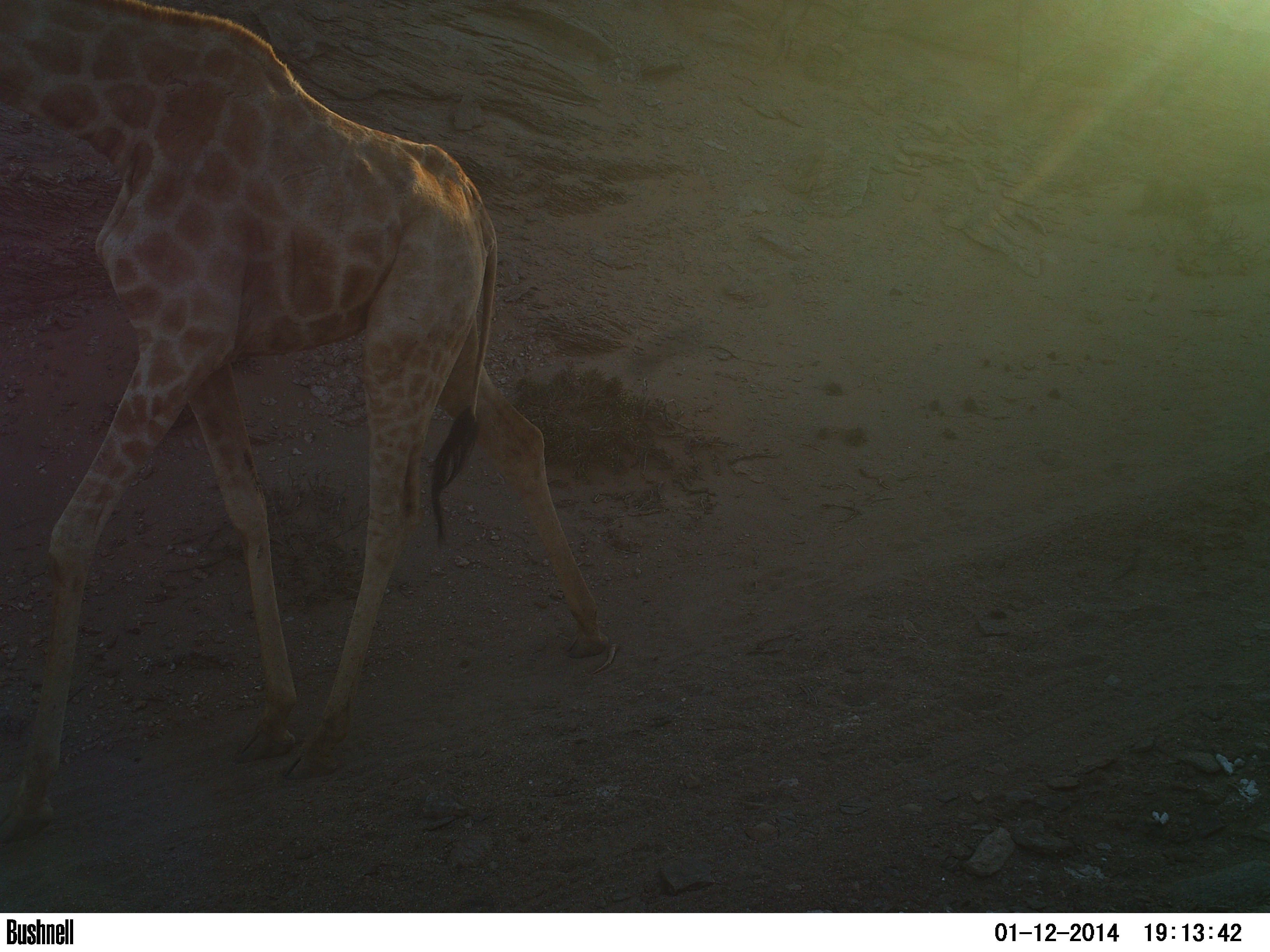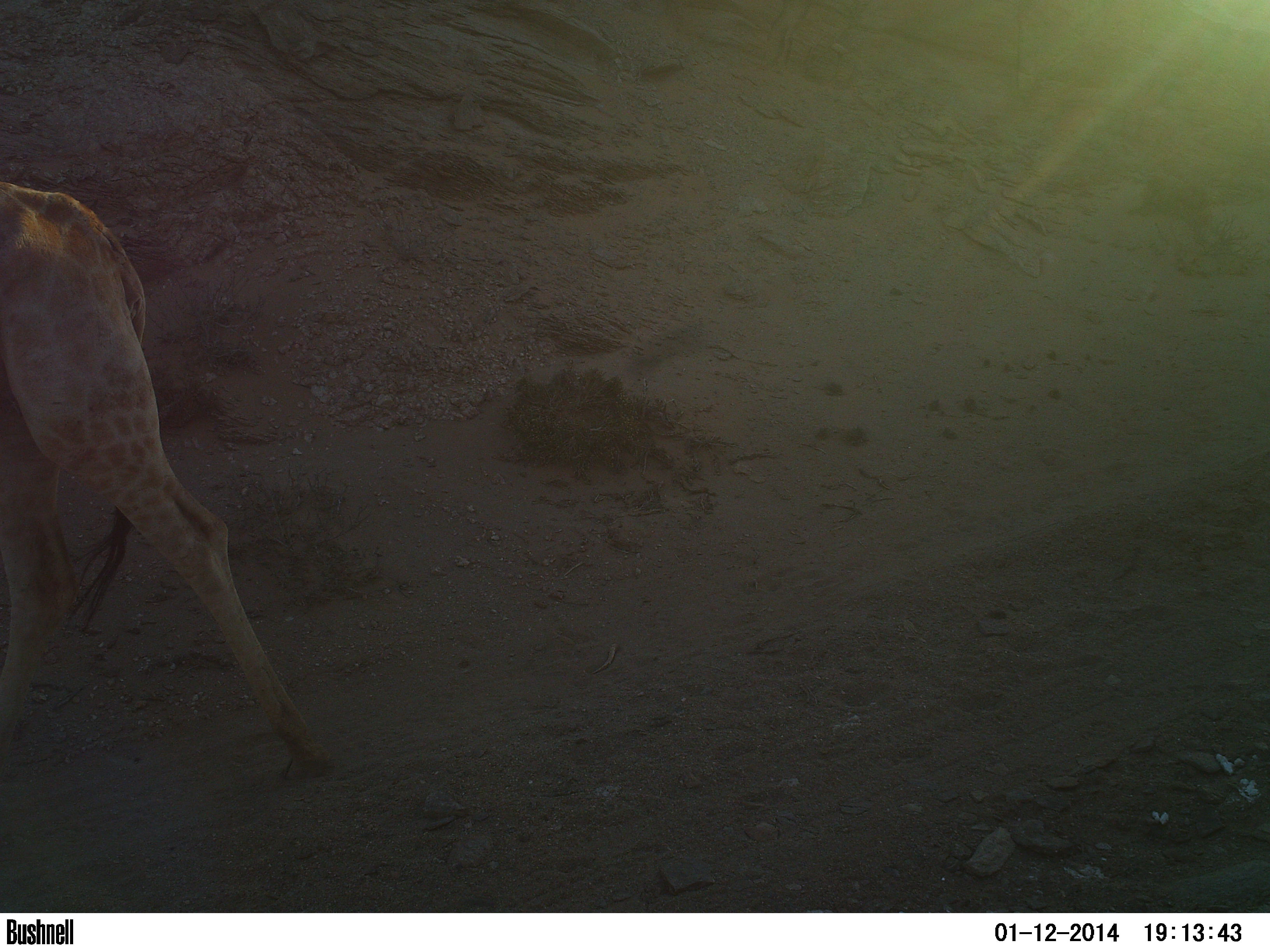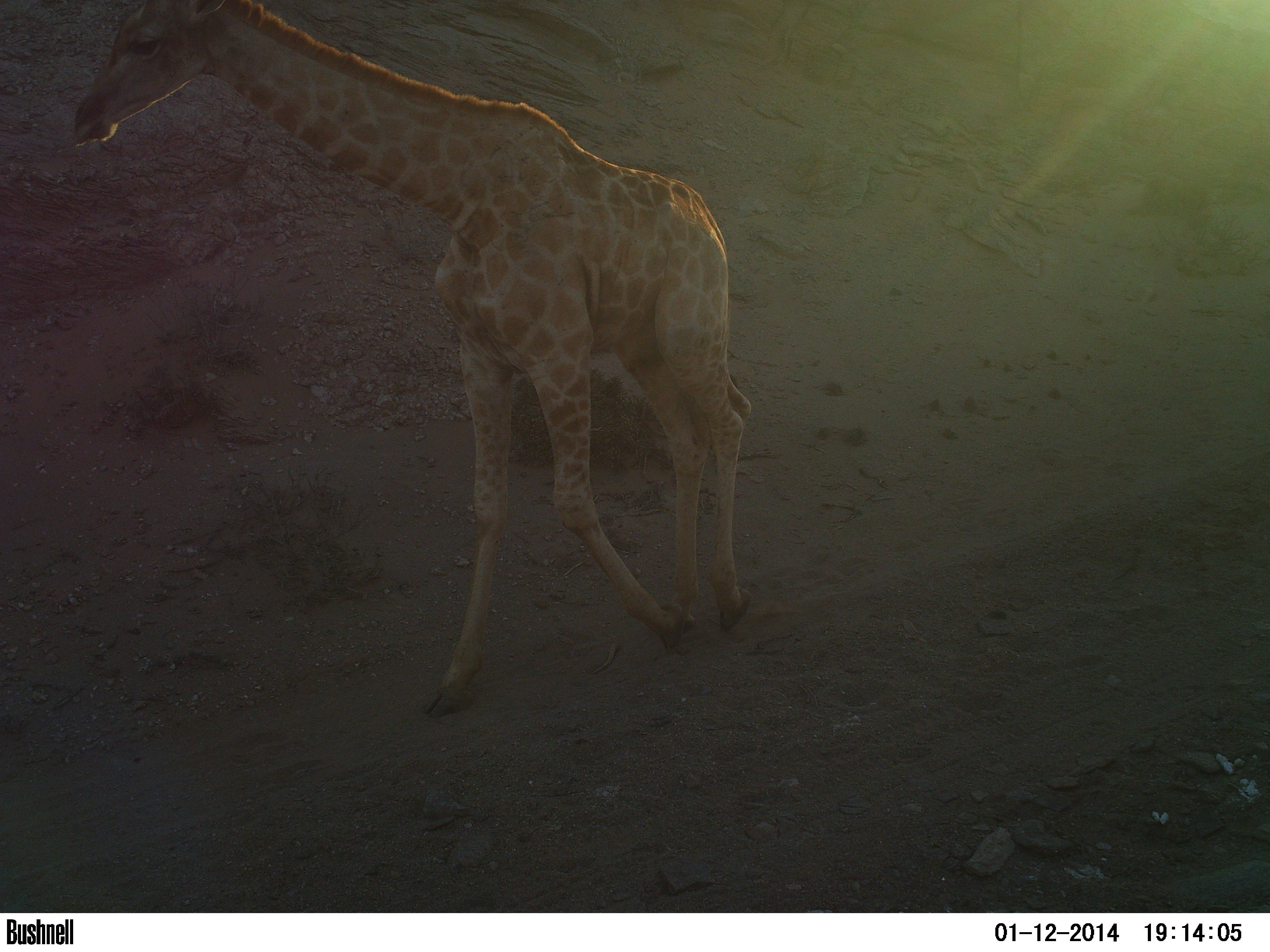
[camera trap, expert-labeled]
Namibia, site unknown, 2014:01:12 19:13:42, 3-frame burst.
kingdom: Animalia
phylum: Chordata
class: Mammalia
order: Artiodactyla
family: Giraffidae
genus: Giraffa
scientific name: Giraffa camelopardalis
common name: giraffe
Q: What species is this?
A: Giraffa camelopardalis (giraffe).